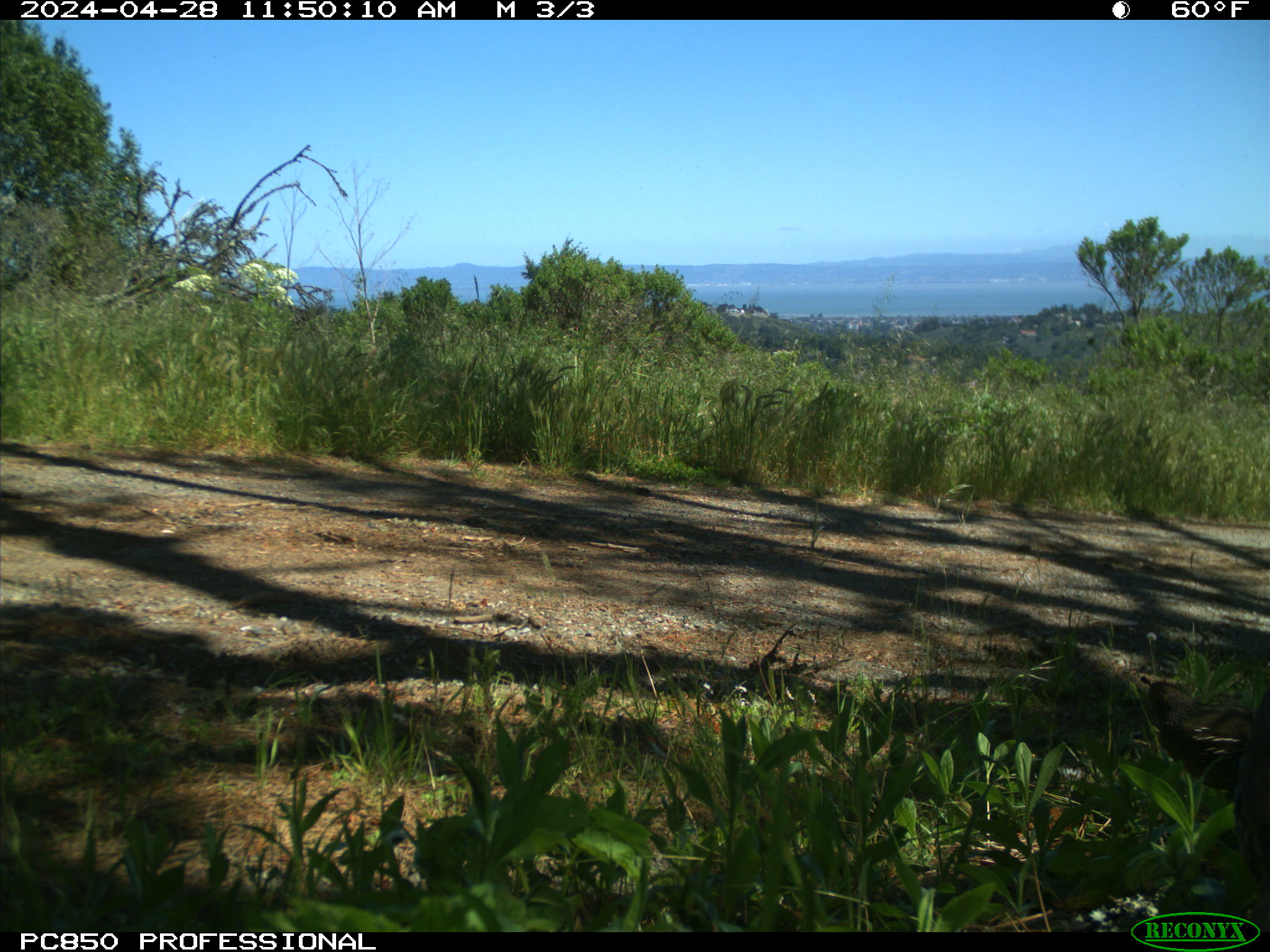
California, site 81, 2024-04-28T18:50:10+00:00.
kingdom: Animalia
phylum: Chordata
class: Aves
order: Galliformes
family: Odontophoridae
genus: Callipepla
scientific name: Callipepla californica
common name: california quail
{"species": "california quail (Callipepla californica)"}